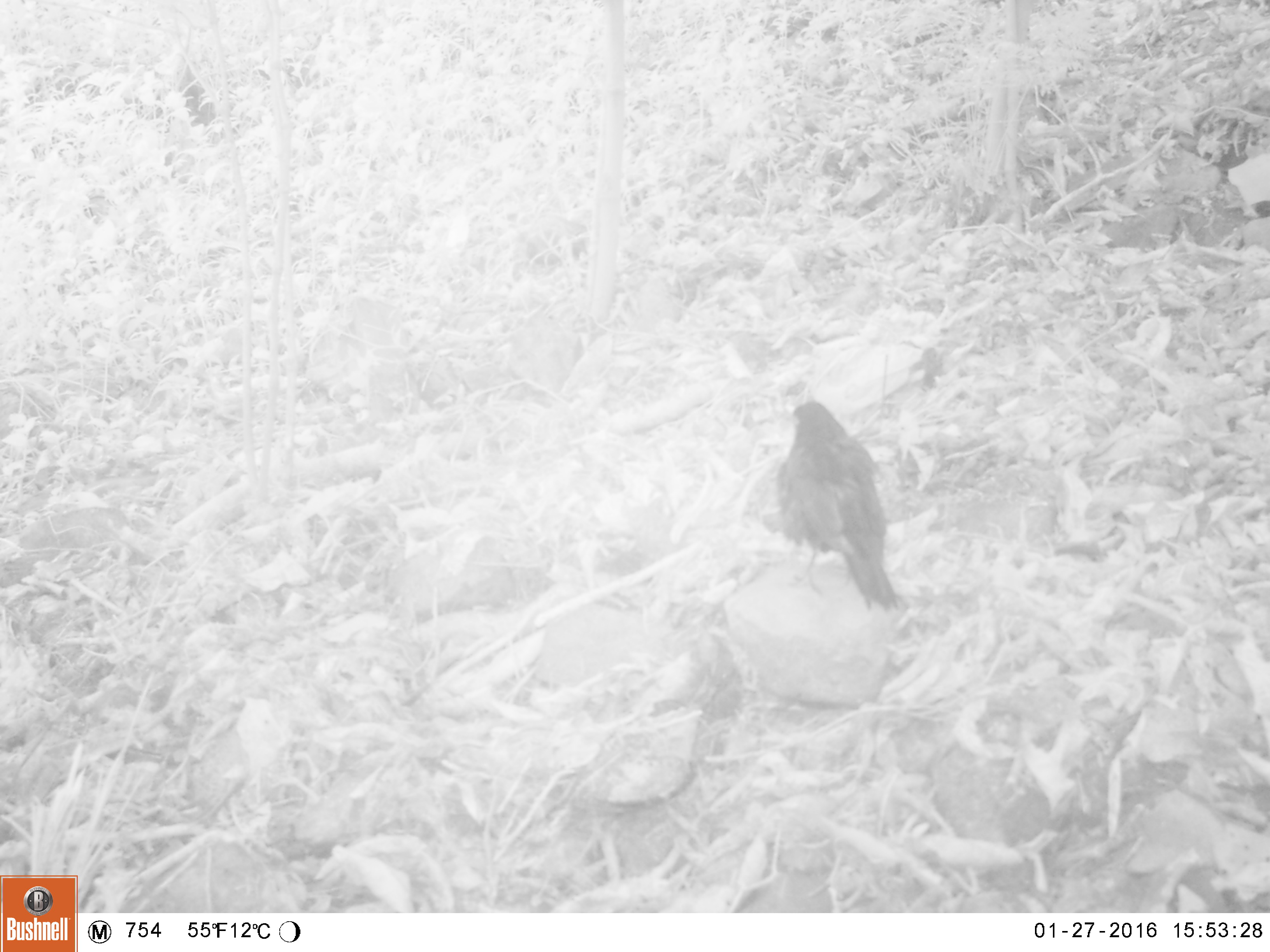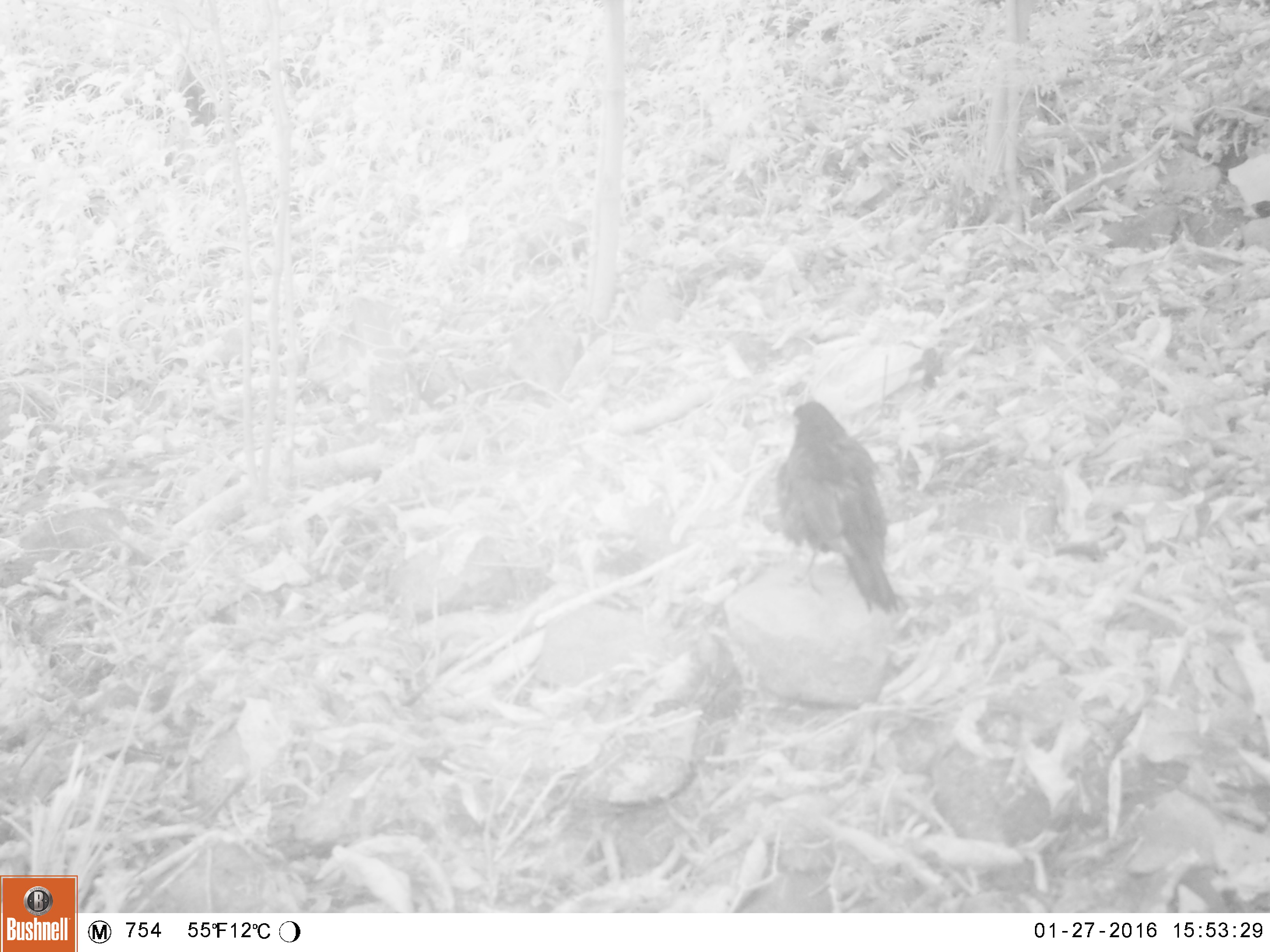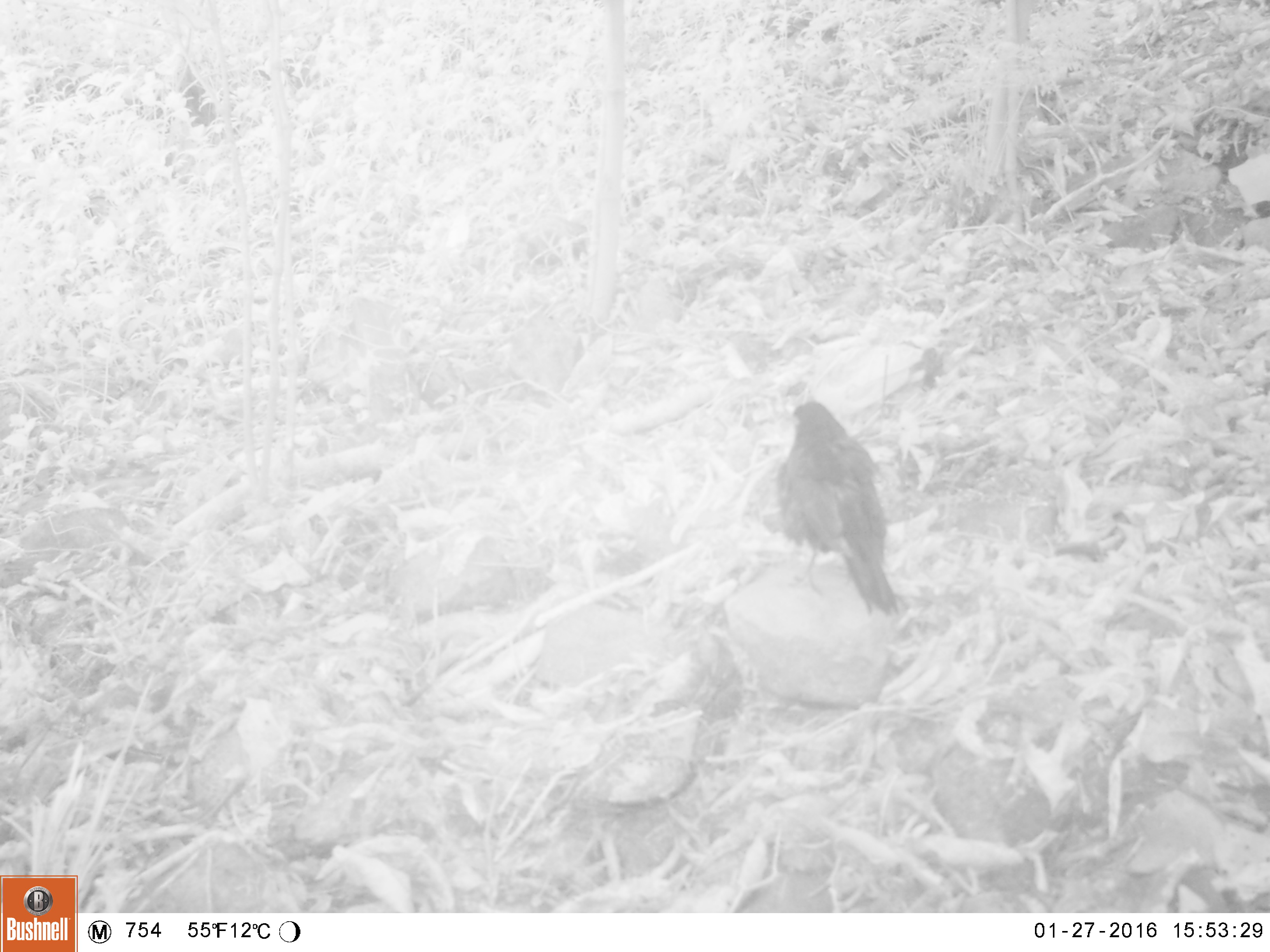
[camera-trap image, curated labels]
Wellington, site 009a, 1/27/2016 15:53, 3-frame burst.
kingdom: Animalia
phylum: Chordata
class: Aves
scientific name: Aves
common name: bird